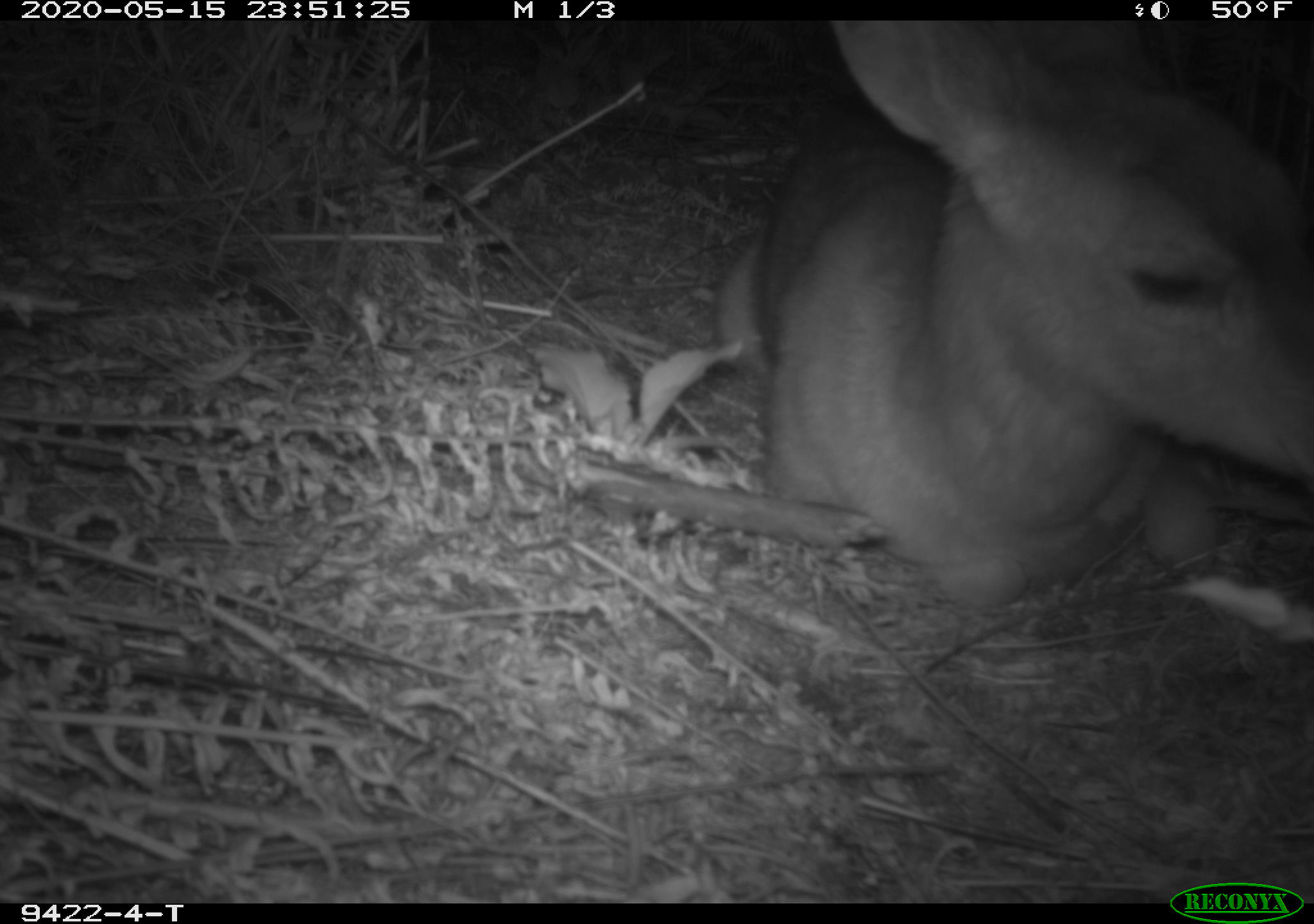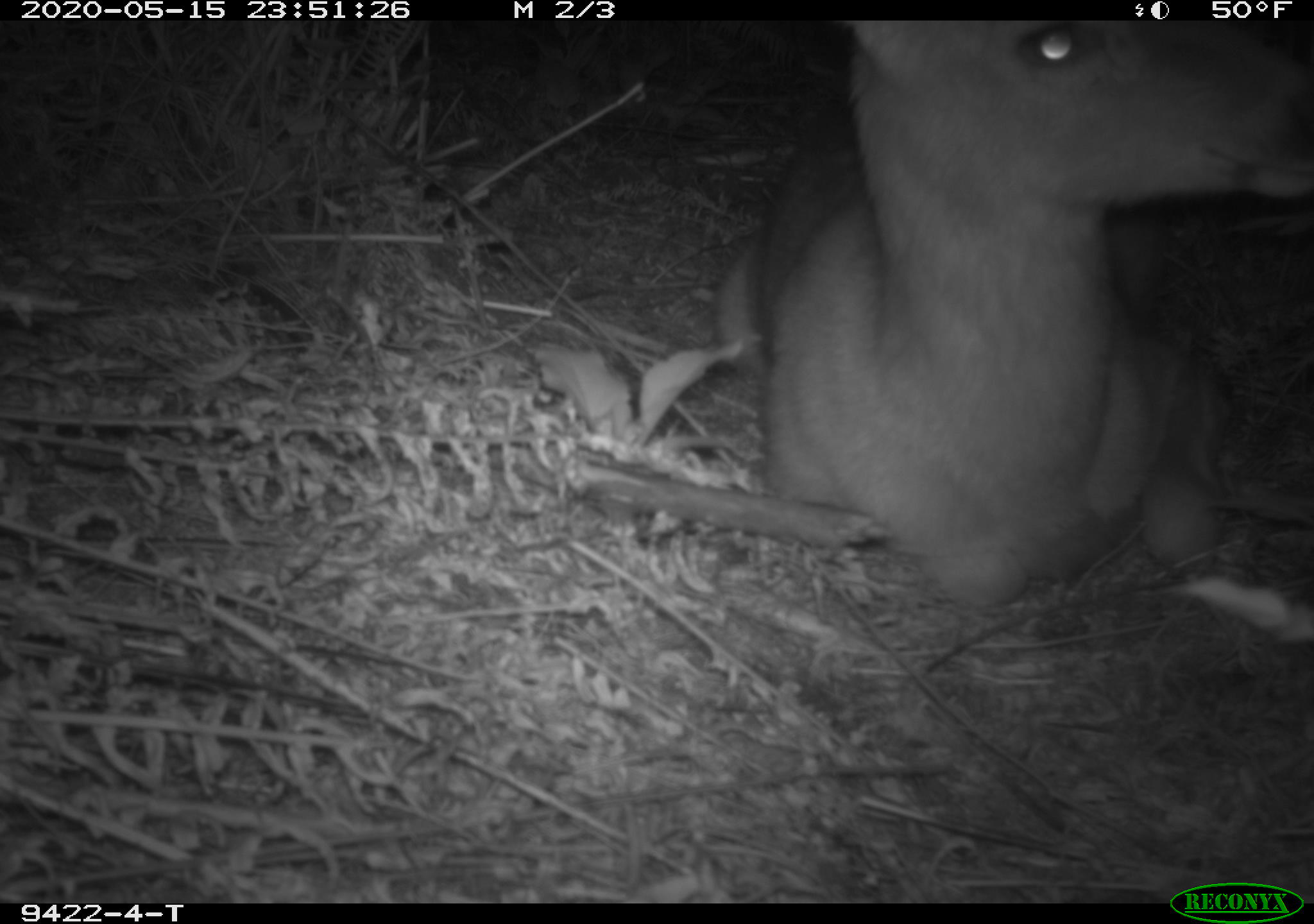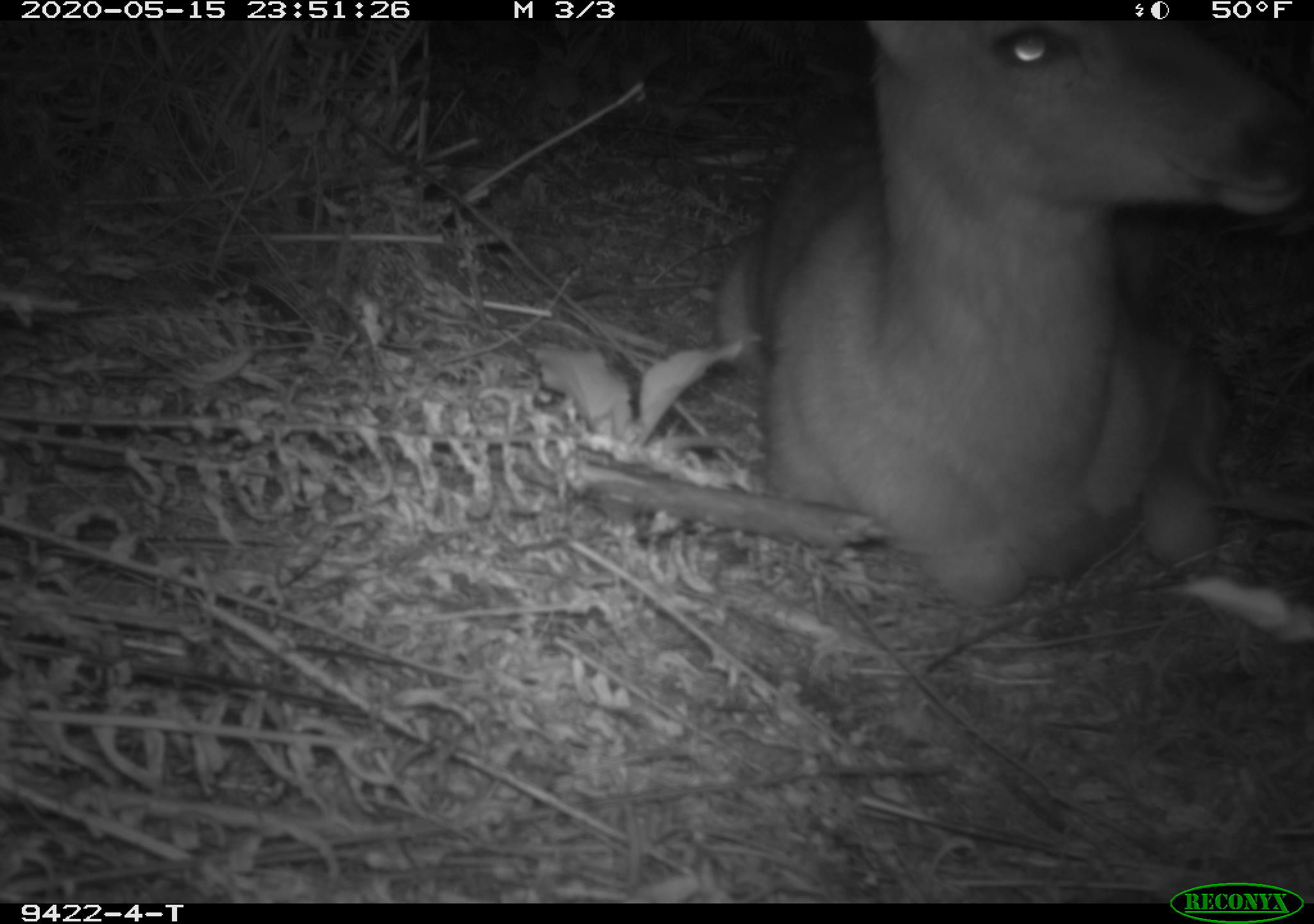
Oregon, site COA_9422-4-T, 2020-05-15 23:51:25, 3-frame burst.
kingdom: Animalia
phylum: Chordata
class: Mammalia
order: Artiodactyla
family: Cervidae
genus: Odocoileus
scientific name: Odocoileus hemionus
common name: black-tailed deer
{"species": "black-tailed deer (Odocoileus hemionus)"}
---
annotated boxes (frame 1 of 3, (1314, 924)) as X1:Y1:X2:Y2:
black-tailed deer: 700:37:1309:621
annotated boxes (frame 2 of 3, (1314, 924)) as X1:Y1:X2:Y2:
black-tailed deer: 698:28:1309:623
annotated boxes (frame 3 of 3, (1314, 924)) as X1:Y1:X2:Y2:
black-tailed deer: 698:24:1309:627